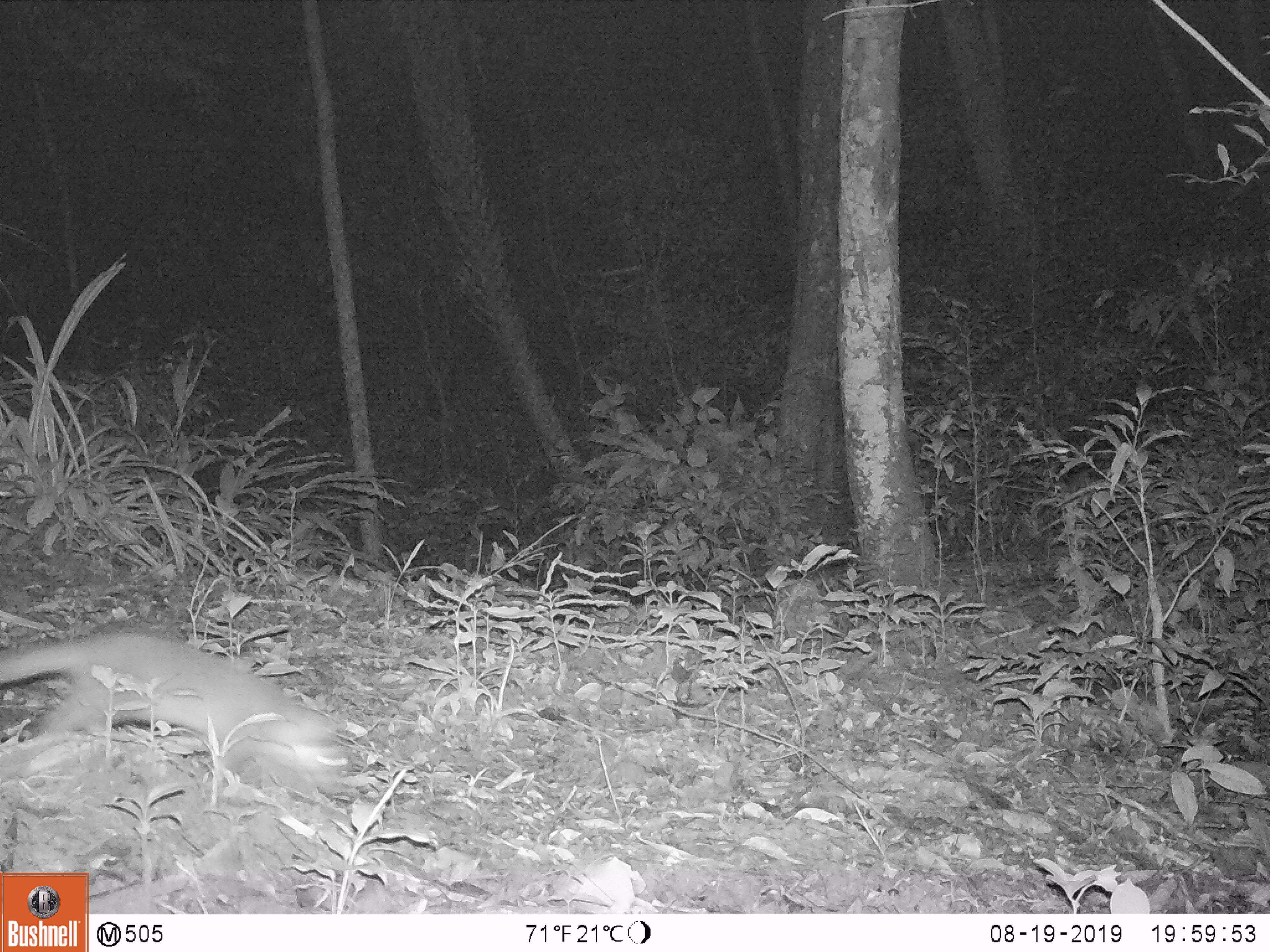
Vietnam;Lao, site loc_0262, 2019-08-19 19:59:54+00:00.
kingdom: Animalia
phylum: Chordata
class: Mammalia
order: Carnivora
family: Mustelidae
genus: Melogale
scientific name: Melogale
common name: ferret badger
Ferret badger (Melogale). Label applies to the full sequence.